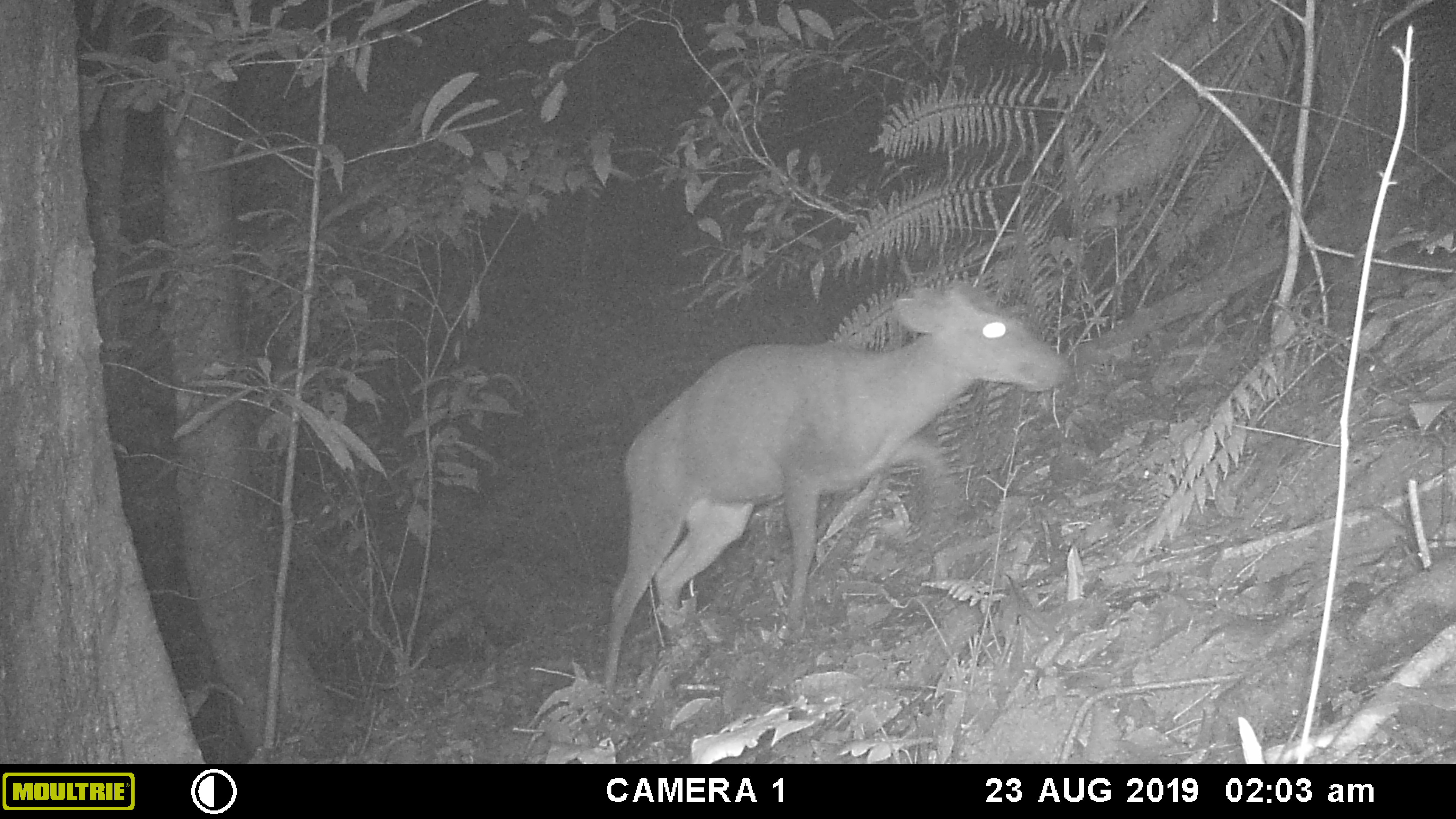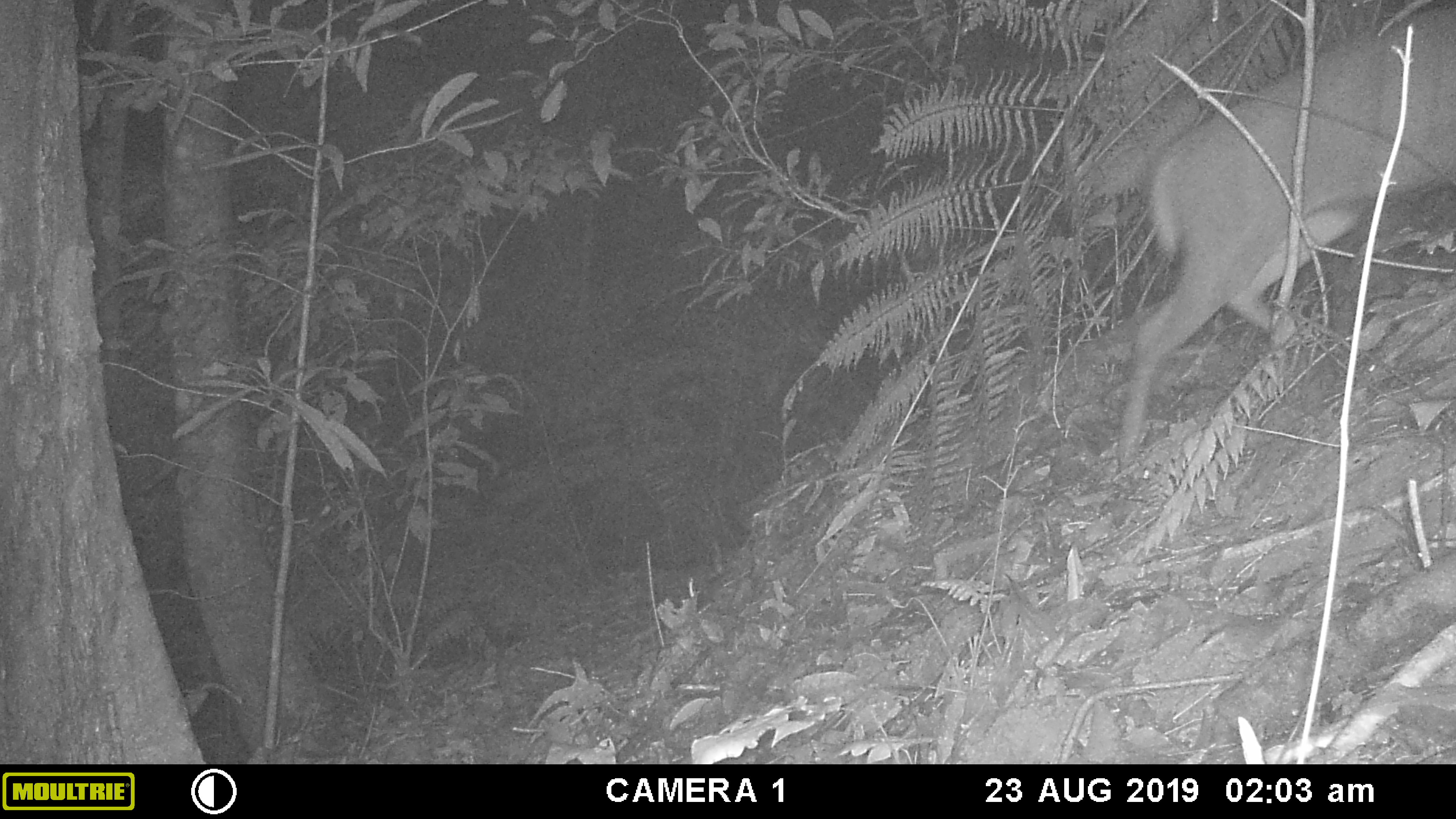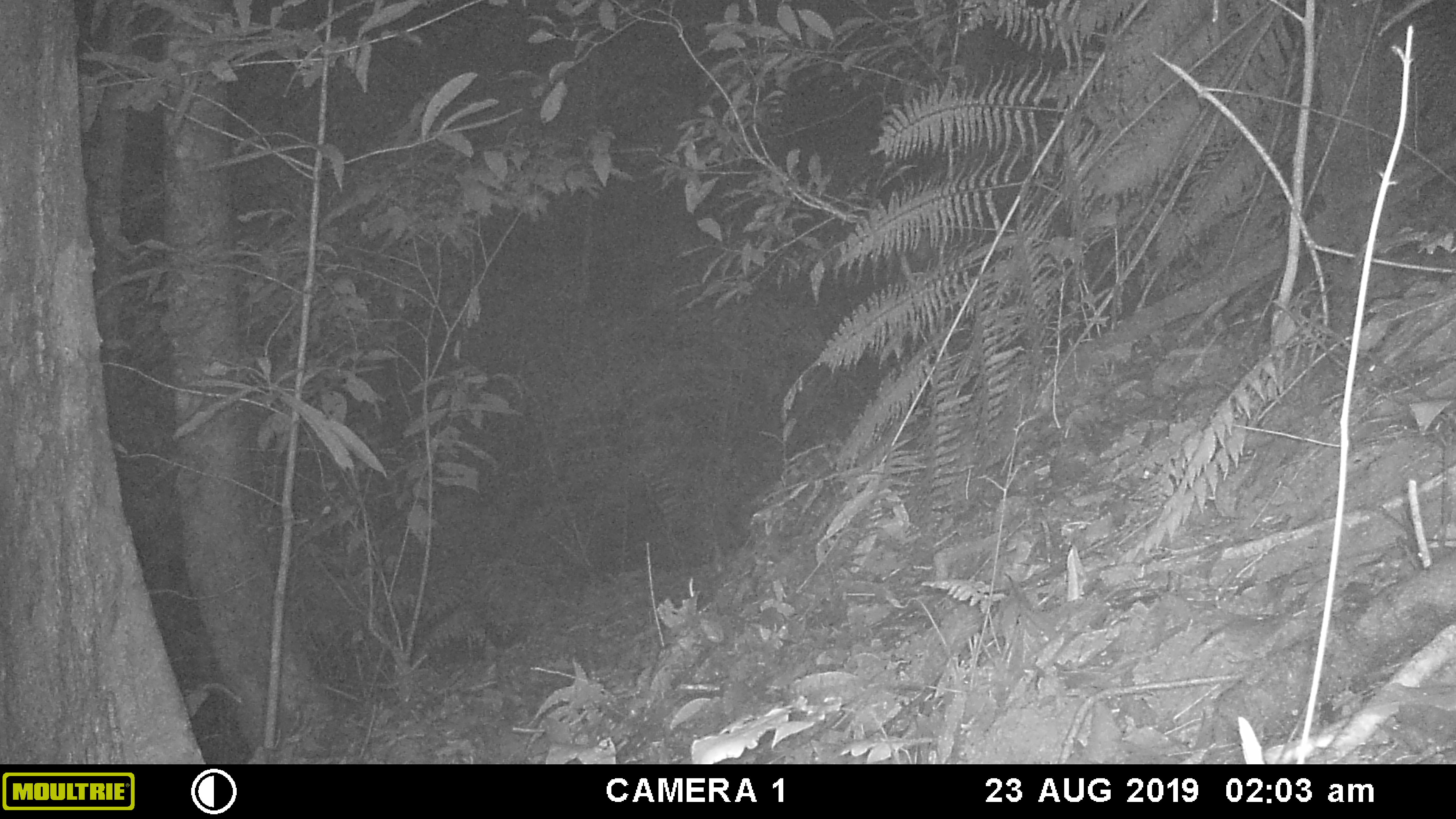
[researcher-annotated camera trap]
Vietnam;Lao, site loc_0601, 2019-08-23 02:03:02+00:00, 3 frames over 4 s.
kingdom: Animalia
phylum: Chordata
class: Mammalia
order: Artiodactyla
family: Cervidae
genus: Muntiacus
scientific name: Muntiacus rooseveltorum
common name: roosevelt's muntjac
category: roosevelts muntjac group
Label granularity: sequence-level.